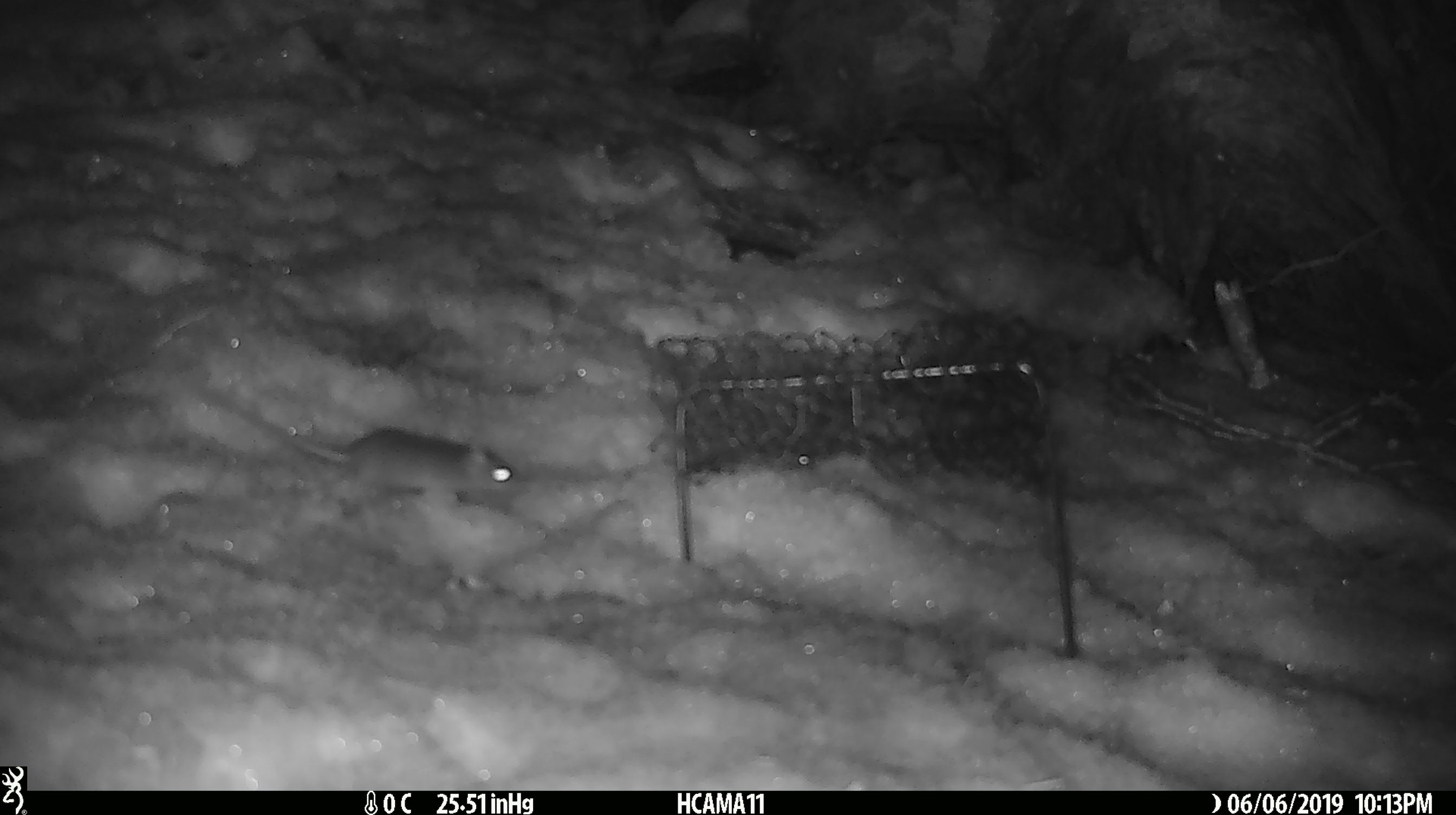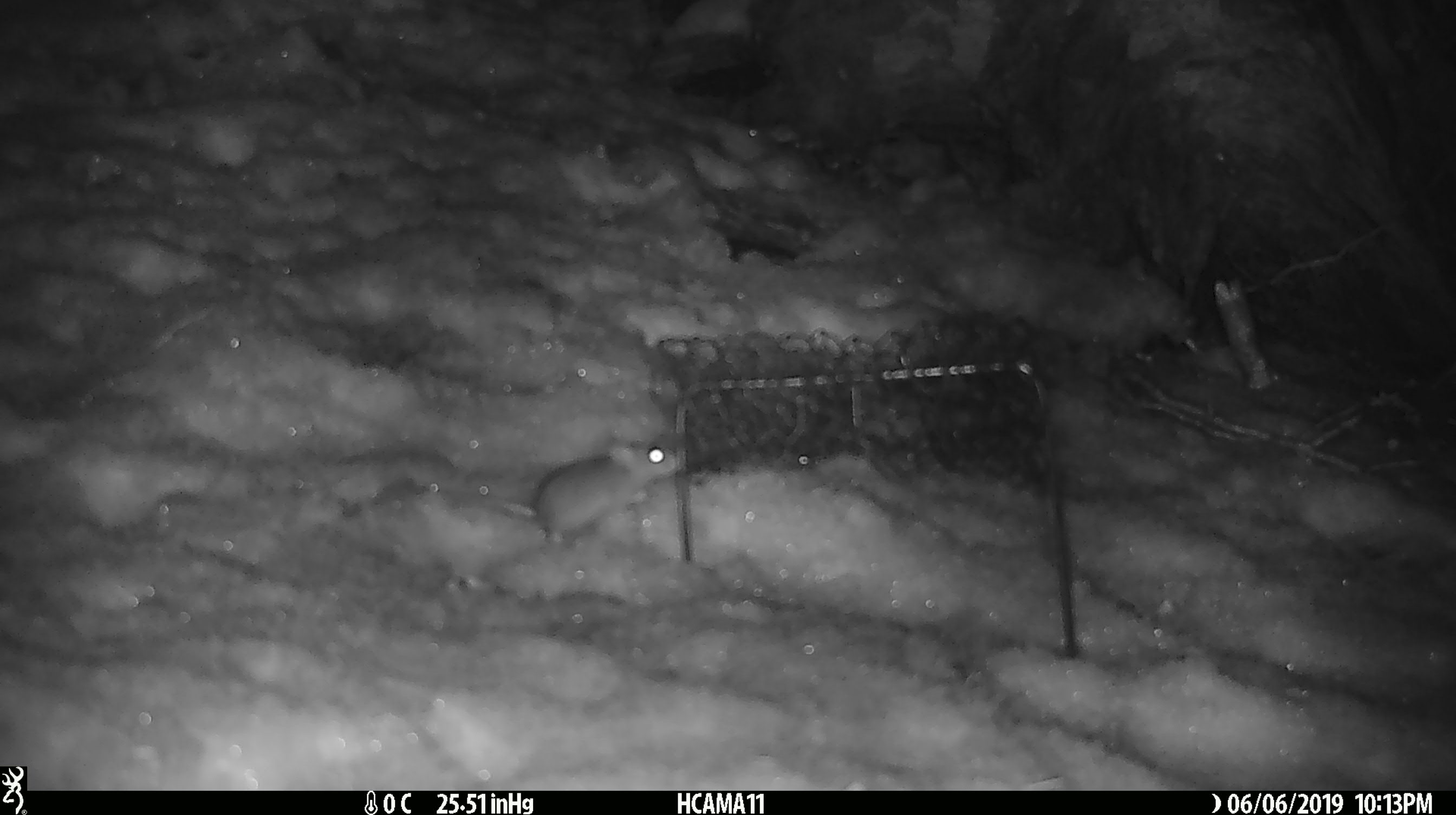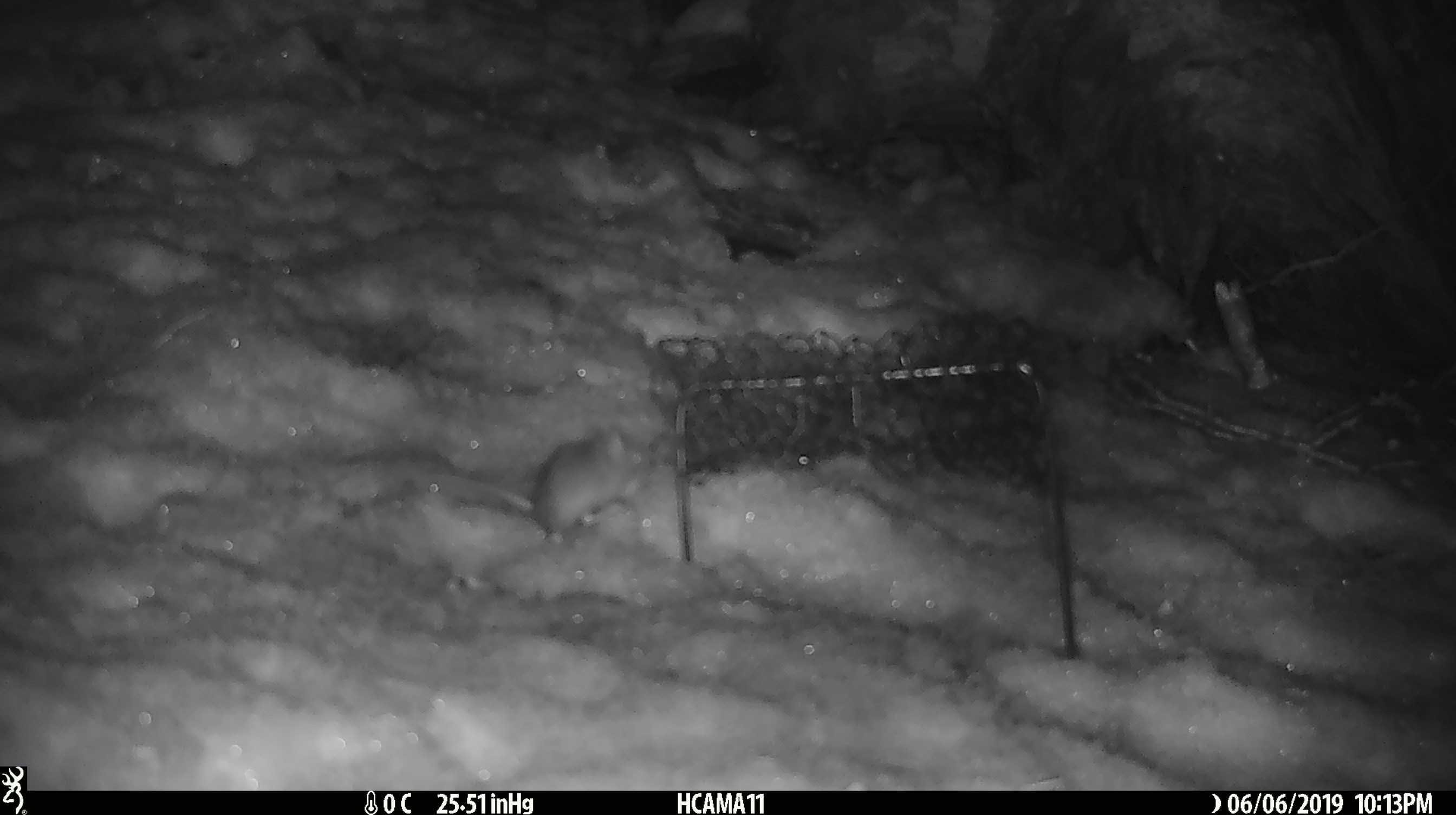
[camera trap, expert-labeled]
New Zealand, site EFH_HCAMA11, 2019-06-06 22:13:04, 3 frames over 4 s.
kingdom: Animalia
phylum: Chordata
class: Mammalia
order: Rodentia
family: Muridae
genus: Mus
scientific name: Mus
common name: mouse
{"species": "mouse (Mus)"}